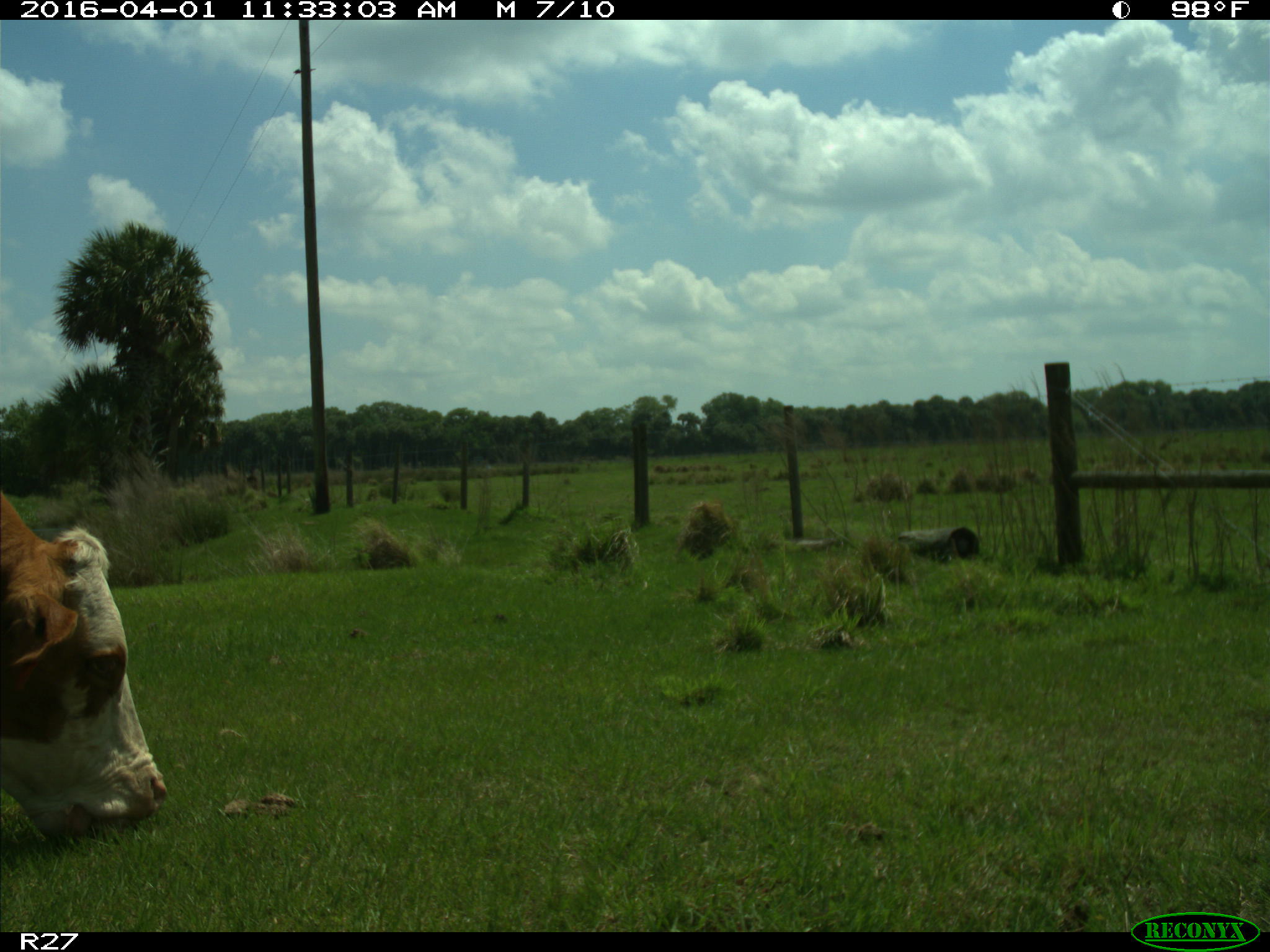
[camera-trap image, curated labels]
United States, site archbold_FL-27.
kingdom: Animalia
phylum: Chordata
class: Mammalia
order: Artiodactyla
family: Bovidae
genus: Bos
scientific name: Bos taurus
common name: domestic cow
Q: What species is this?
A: Bos taurus (domestic cow).